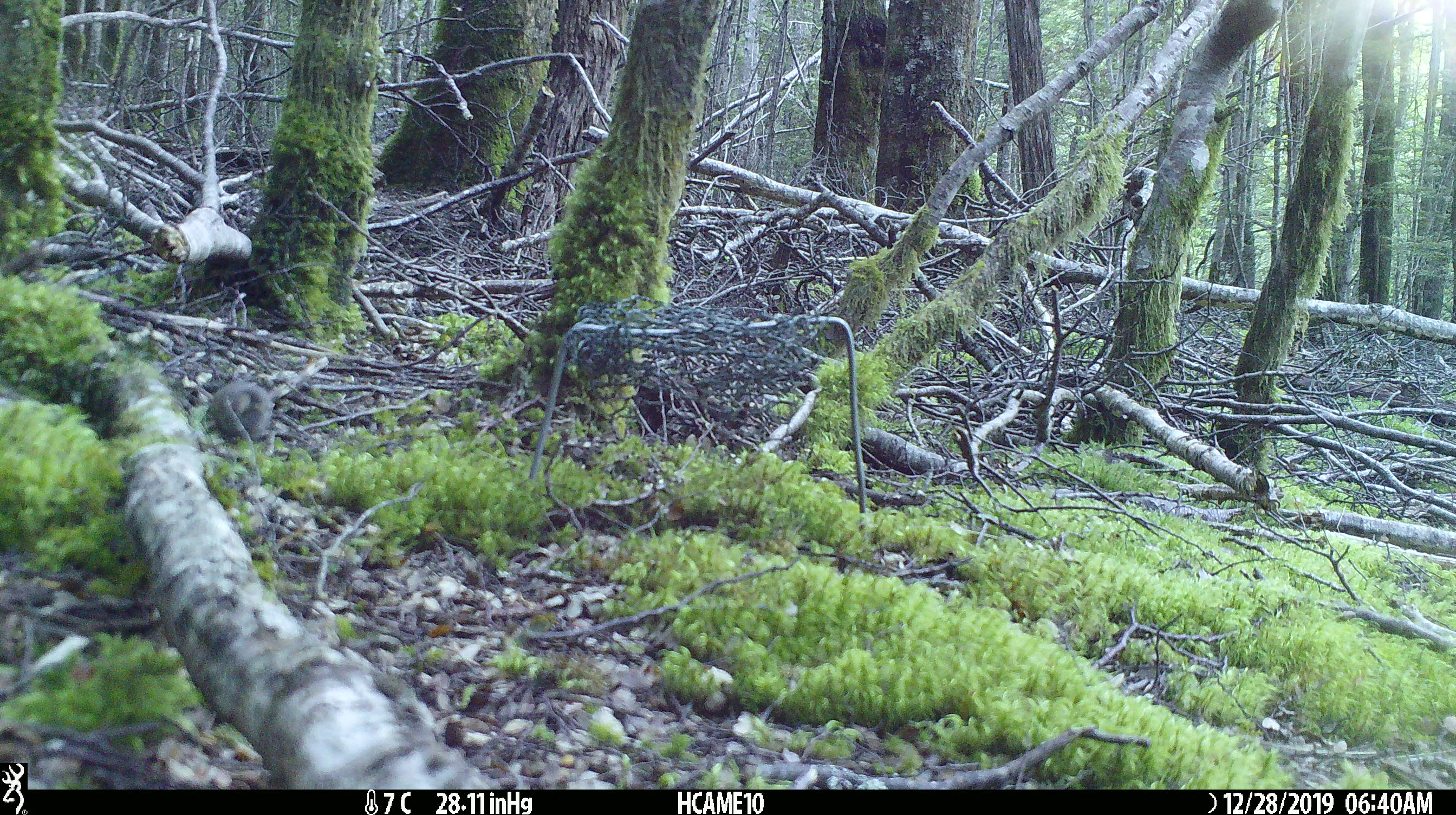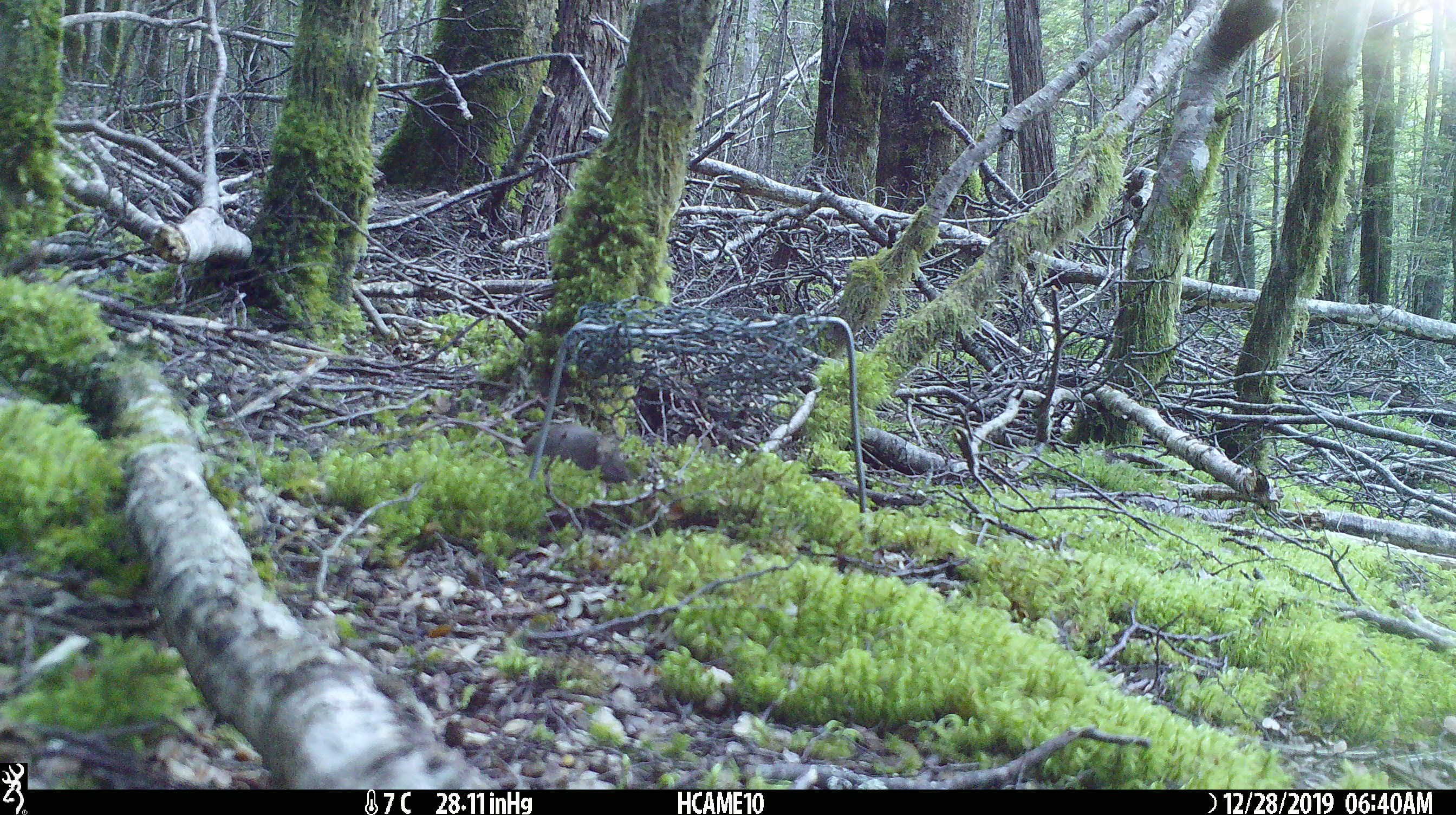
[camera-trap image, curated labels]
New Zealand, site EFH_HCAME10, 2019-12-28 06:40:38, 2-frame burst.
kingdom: Animalia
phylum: Chordata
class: Mammalia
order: Rodentia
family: Muridae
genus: Mus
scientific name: Mus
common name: mouse